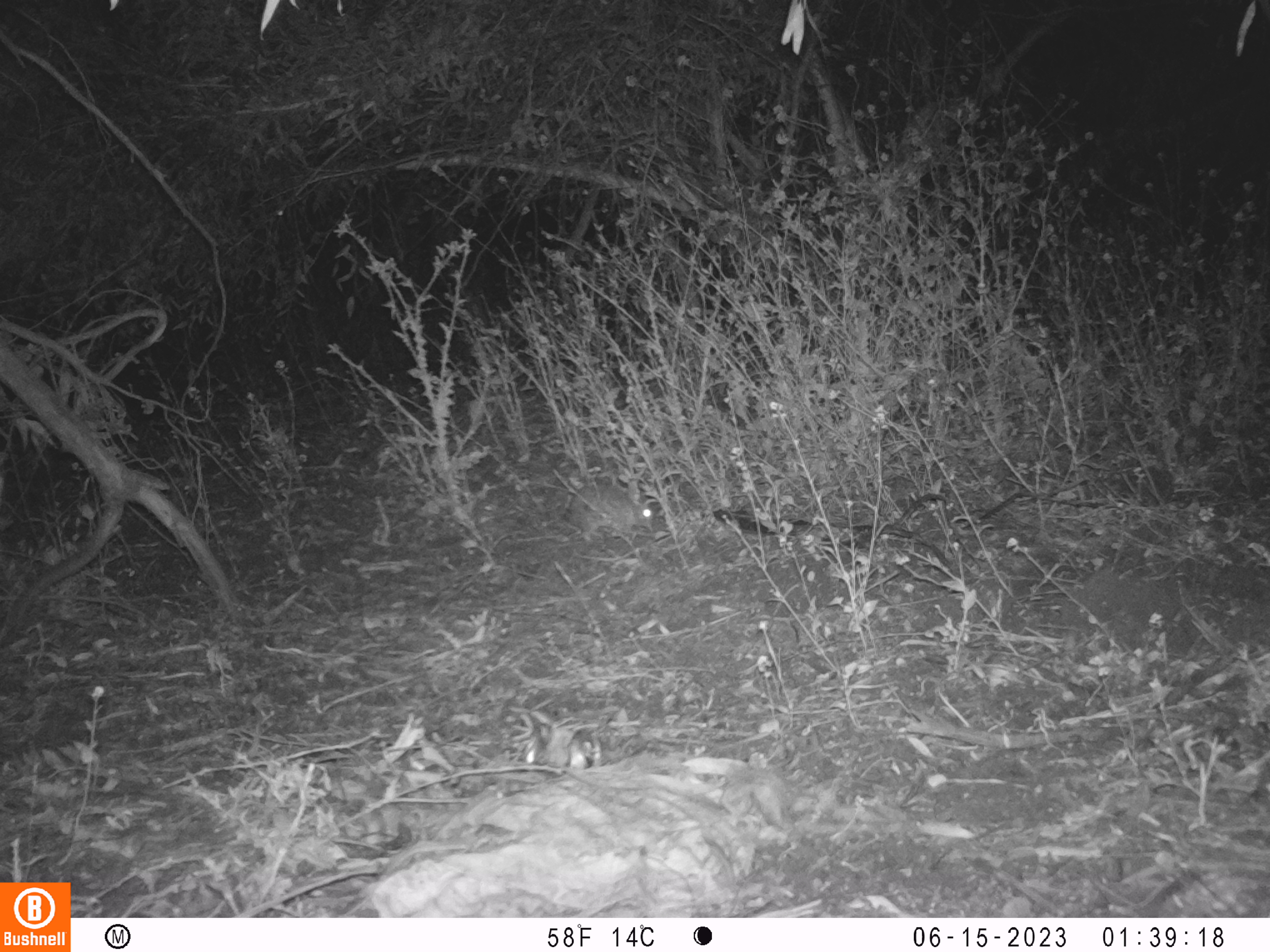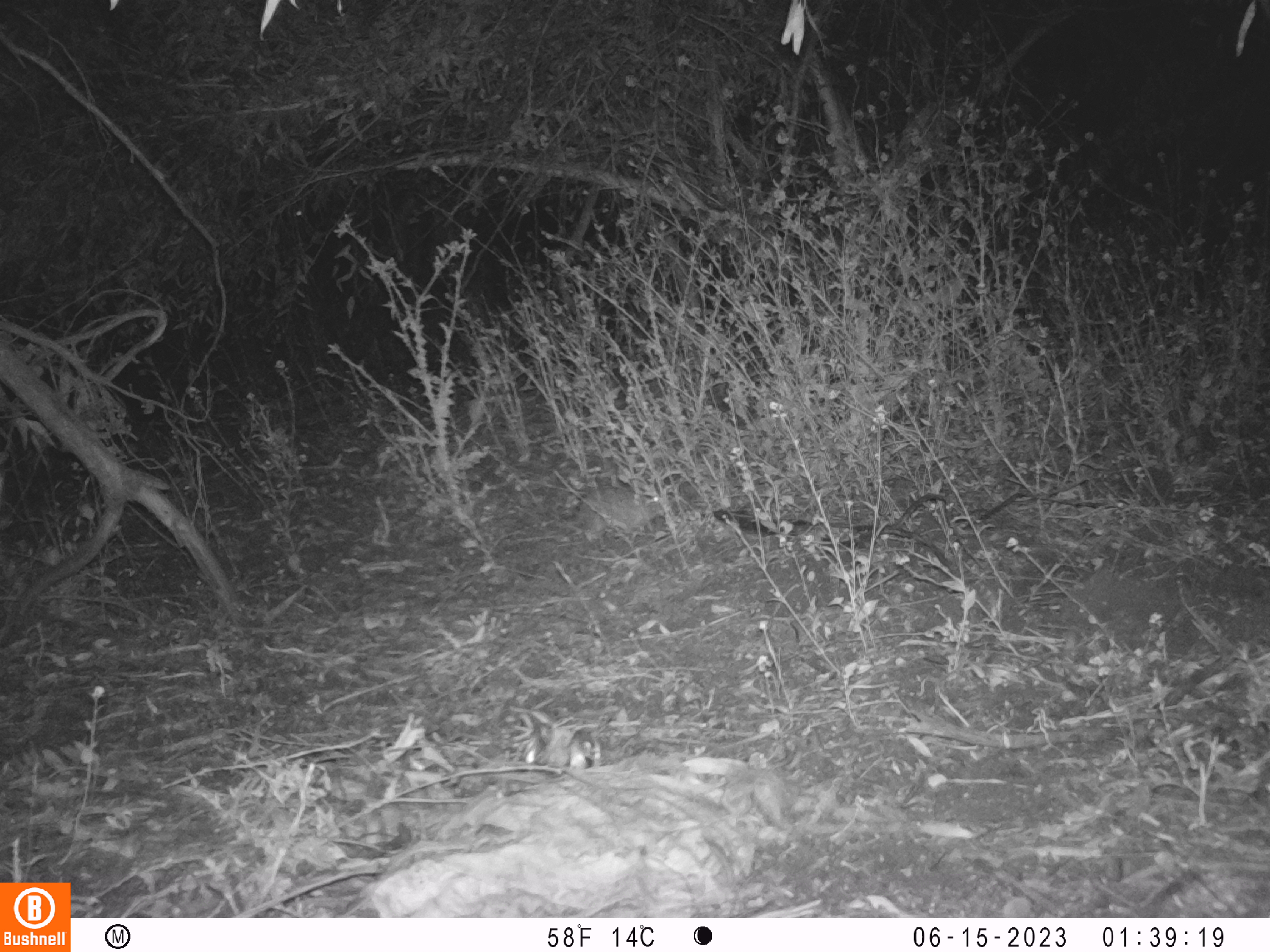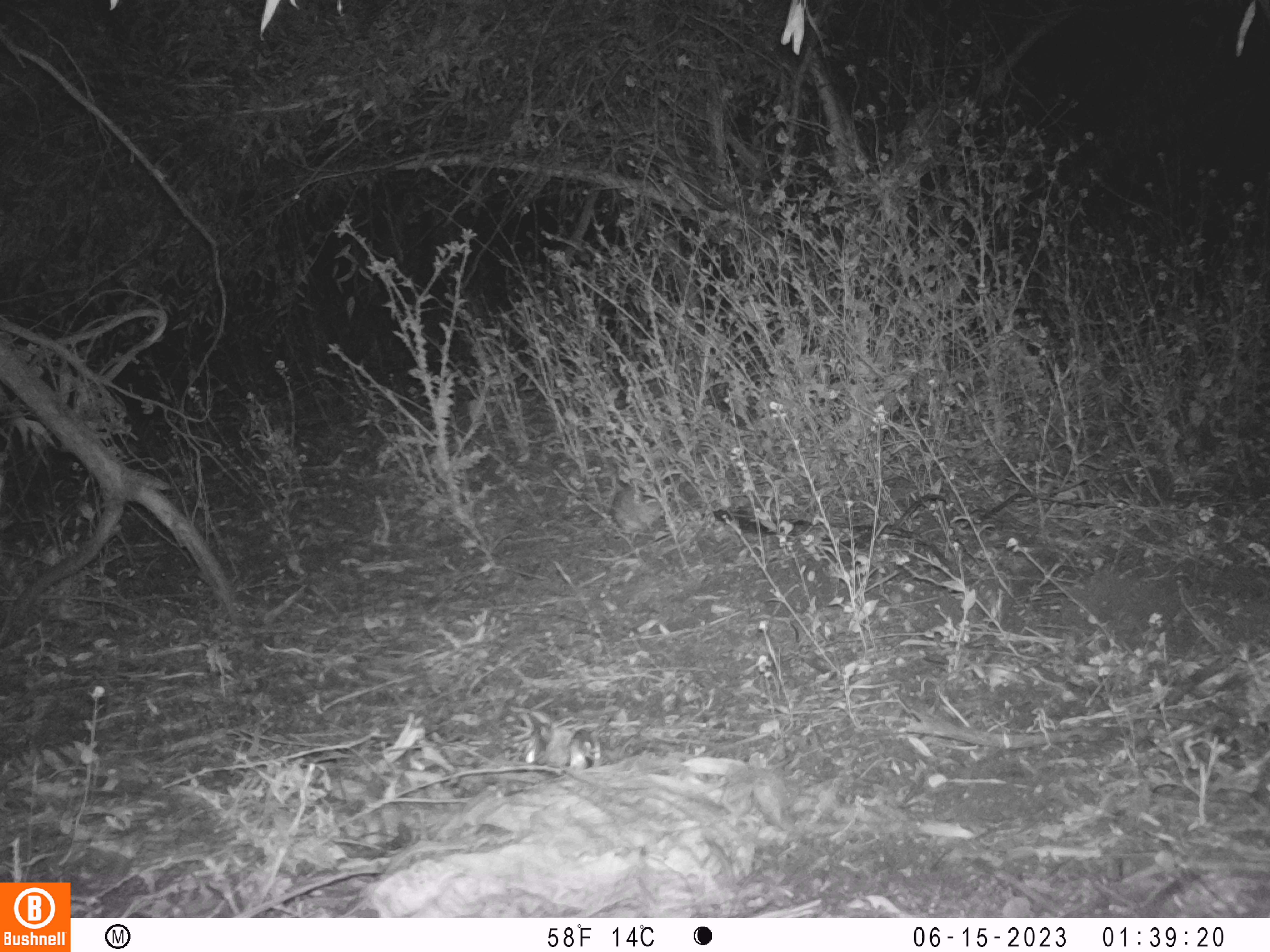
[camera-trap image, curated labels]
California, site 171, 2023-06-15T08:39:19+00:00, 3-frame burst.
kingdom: Animalia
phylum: Chordata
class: Mammalia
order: Lagomorpha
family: Leporidae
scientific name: Leporidae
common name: rabbit